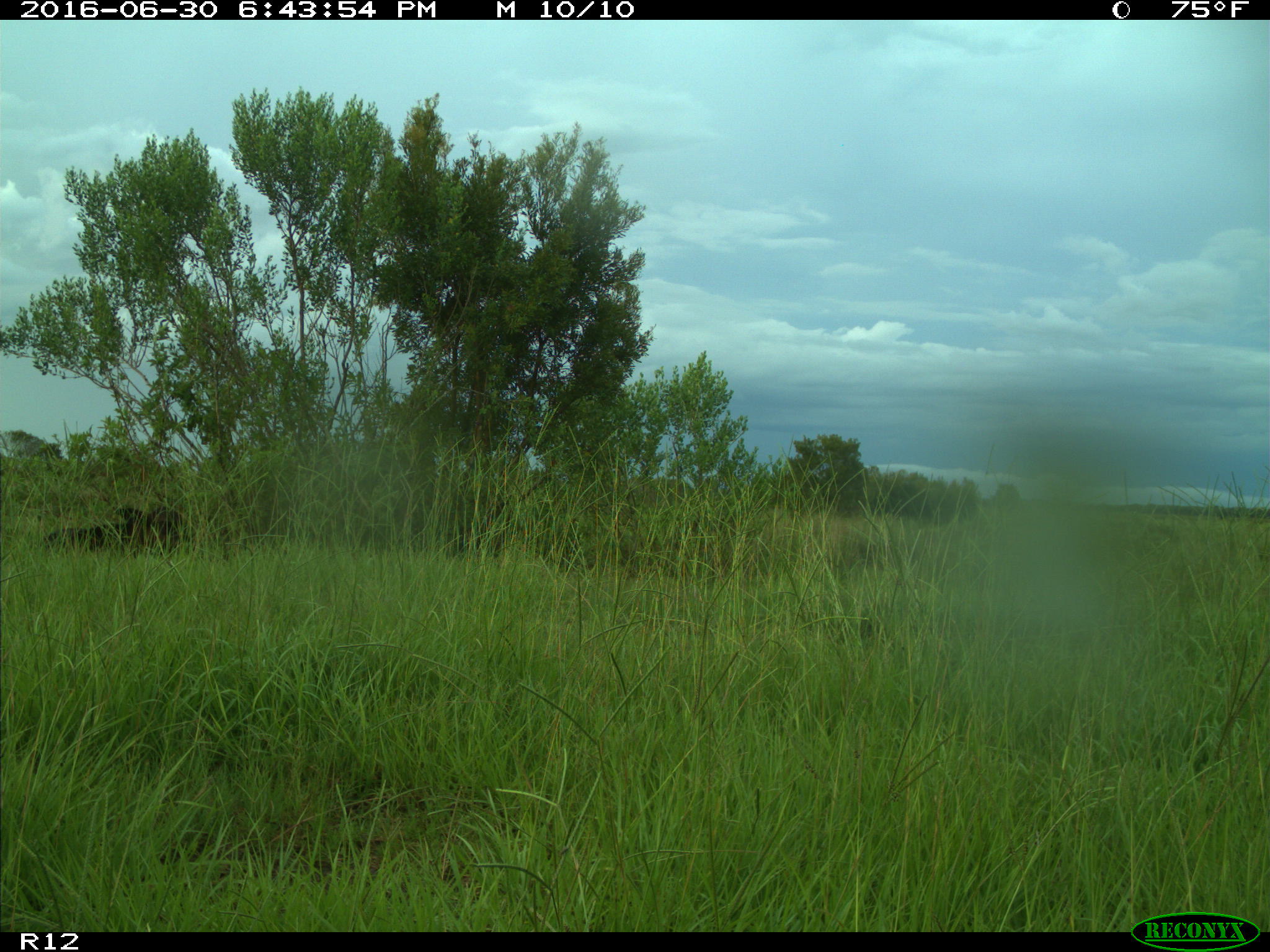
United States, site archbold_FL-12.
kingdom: Animalia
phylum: Chordata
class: Mammalia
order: Artiodactyla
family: Bovidae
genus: Bos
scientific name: Bos taurus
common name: domestic cow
Bos taurus (domestic cow).